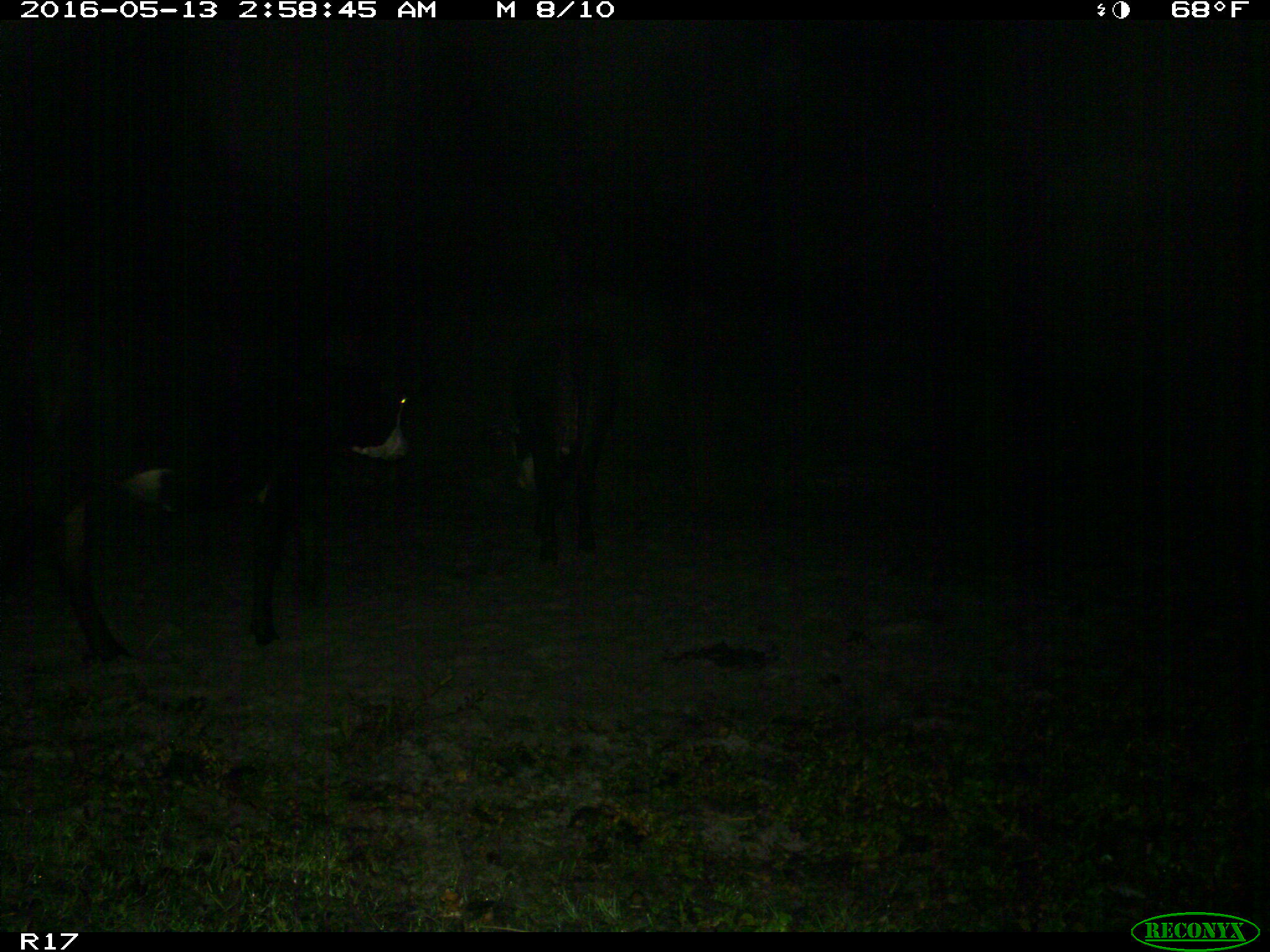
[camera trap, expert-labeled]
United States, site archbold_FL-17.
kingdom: Animalia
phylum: Chordata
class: Mammalia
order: Artiodactyla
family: Bovidae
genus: Bos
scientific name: Bos taurus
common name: domestic cow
Bos taurus (domestic cow).